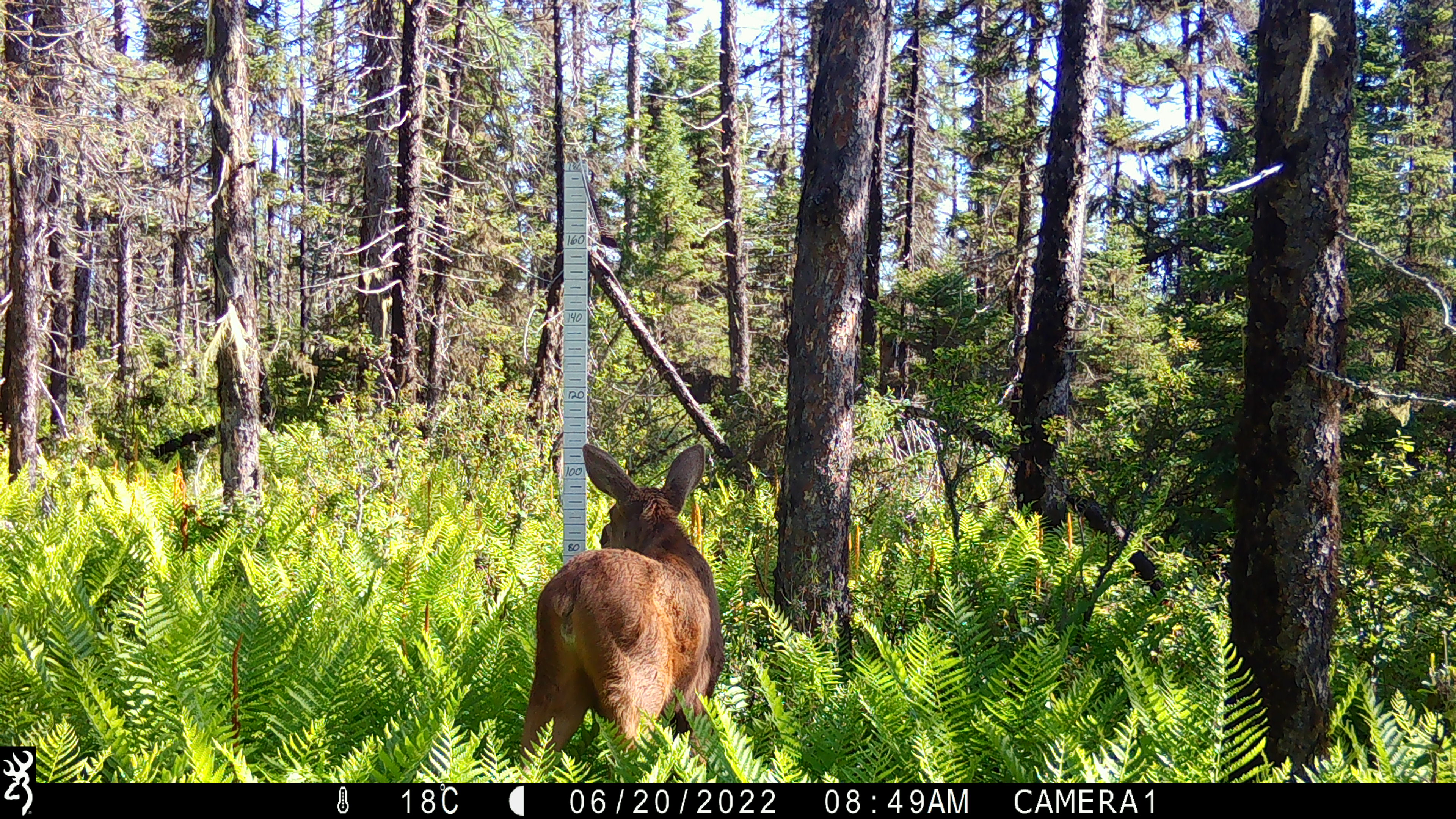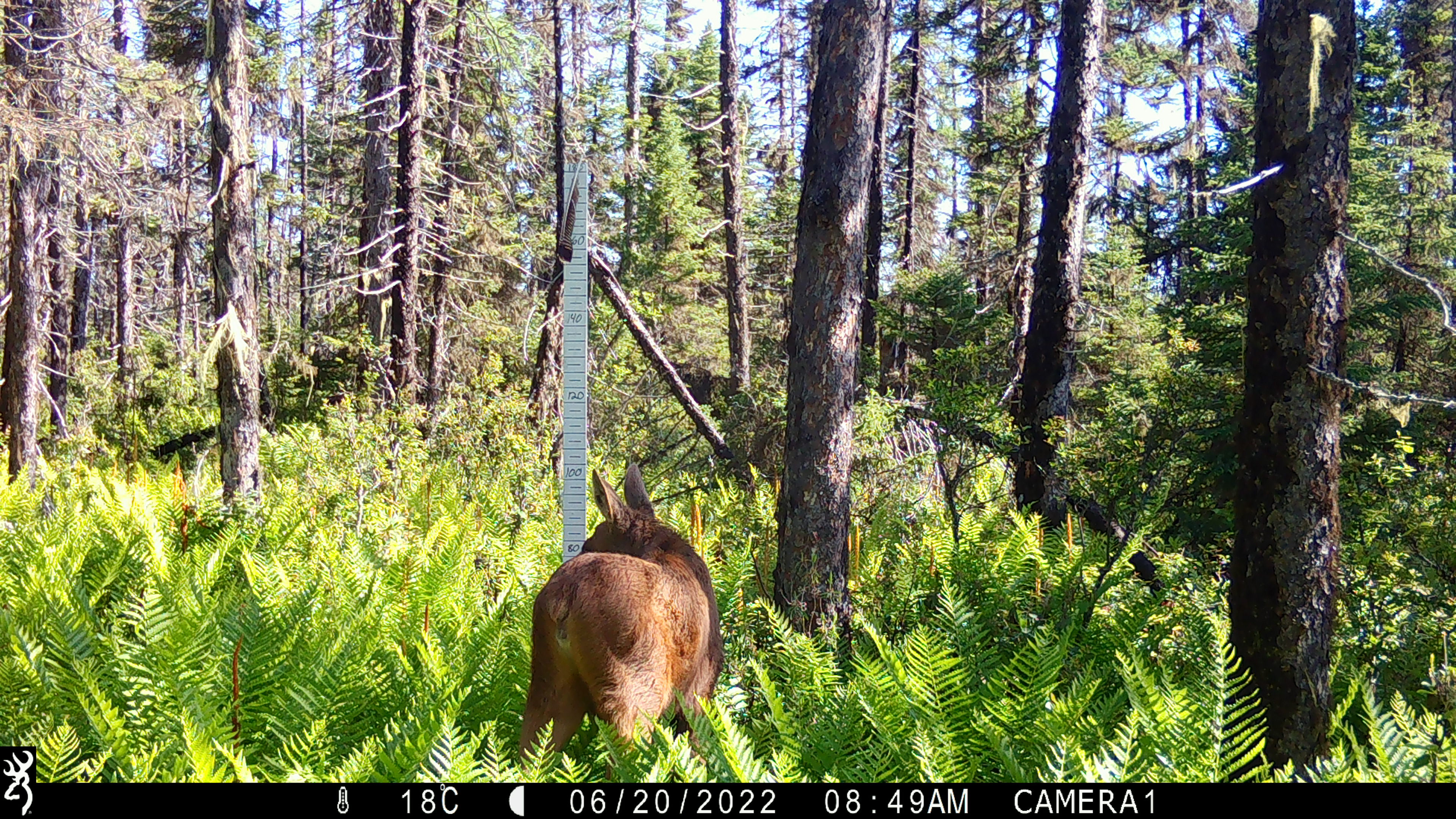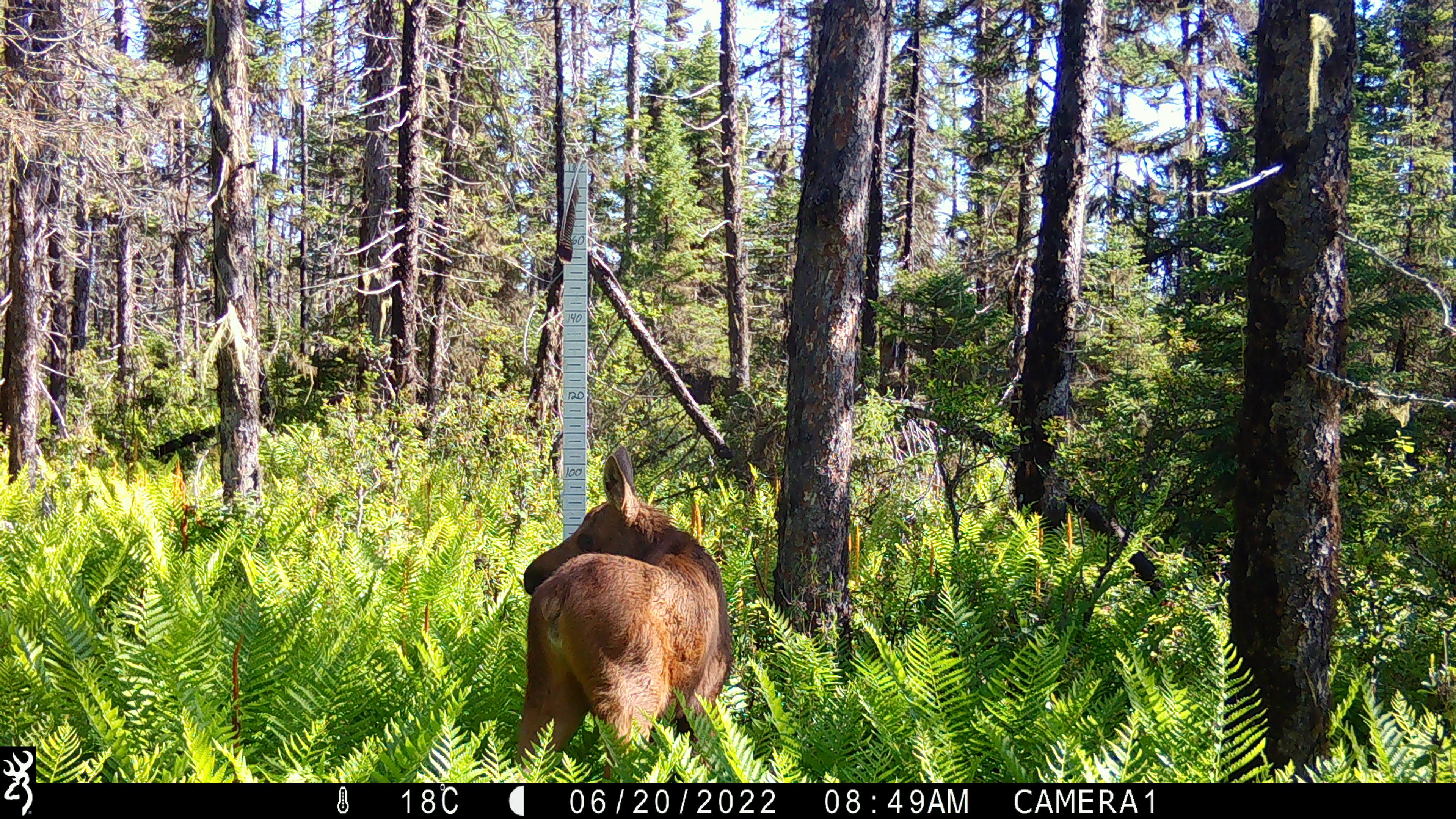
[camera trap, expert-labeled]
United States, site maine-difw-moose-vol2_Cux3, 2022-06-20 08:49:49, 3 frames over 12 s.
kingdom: Animalia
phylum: Chordata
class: Mammalia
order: Artiodactyla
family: Cervidae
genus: Alces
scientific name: Alces alces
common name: moose